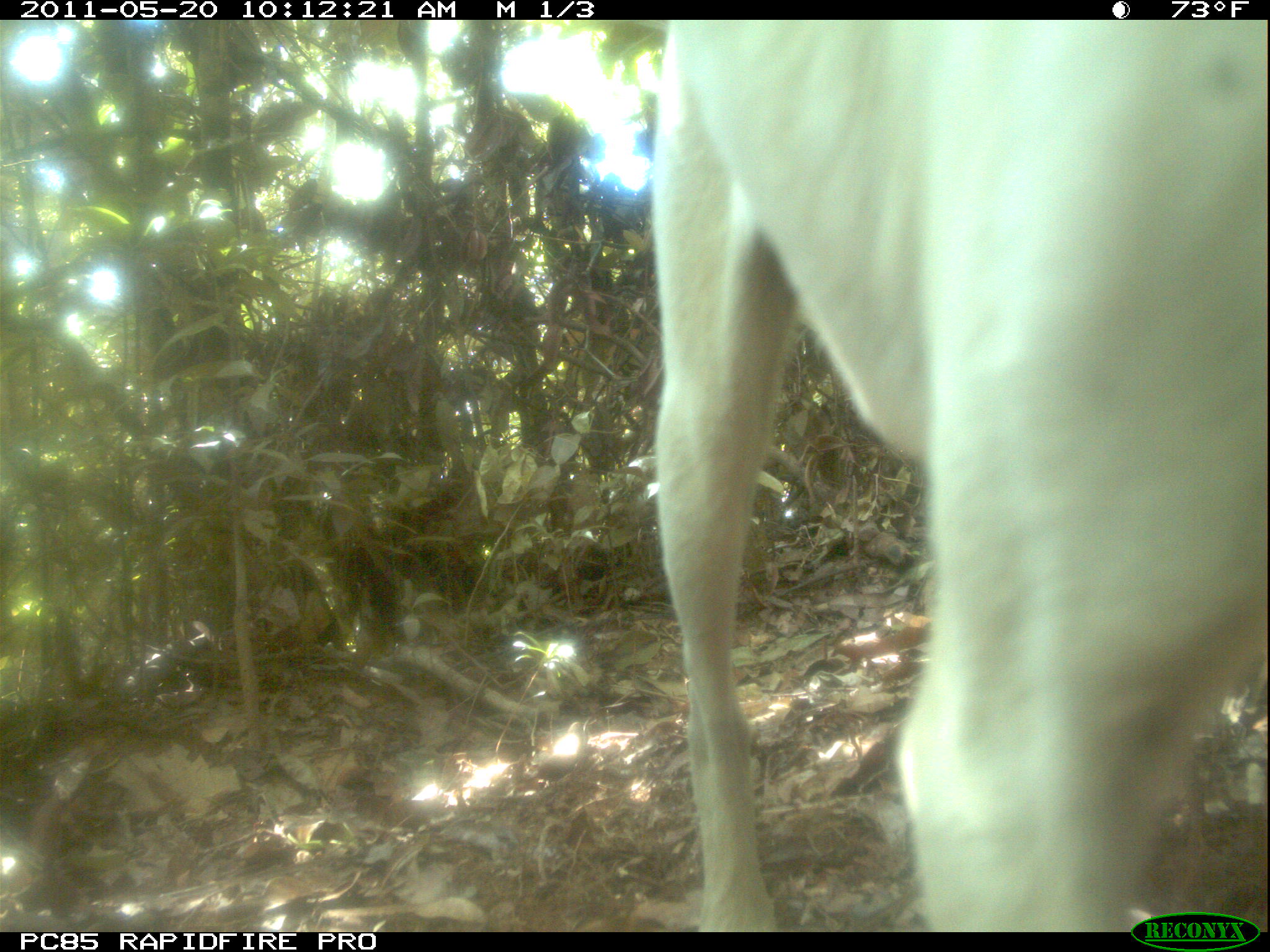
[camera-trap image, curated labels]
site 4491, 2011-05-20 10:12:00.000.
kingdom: Animalia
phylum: Chordata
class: Mammalia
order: Carnivora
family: Canidae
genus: Canis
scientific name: Canis familiaris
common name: domestic dog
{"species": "Canis familiaris (domestic dog)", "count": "1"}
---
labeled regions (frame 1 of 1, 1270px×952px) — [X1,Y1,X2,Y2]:
canis familiaris: [642,19,1270,932]